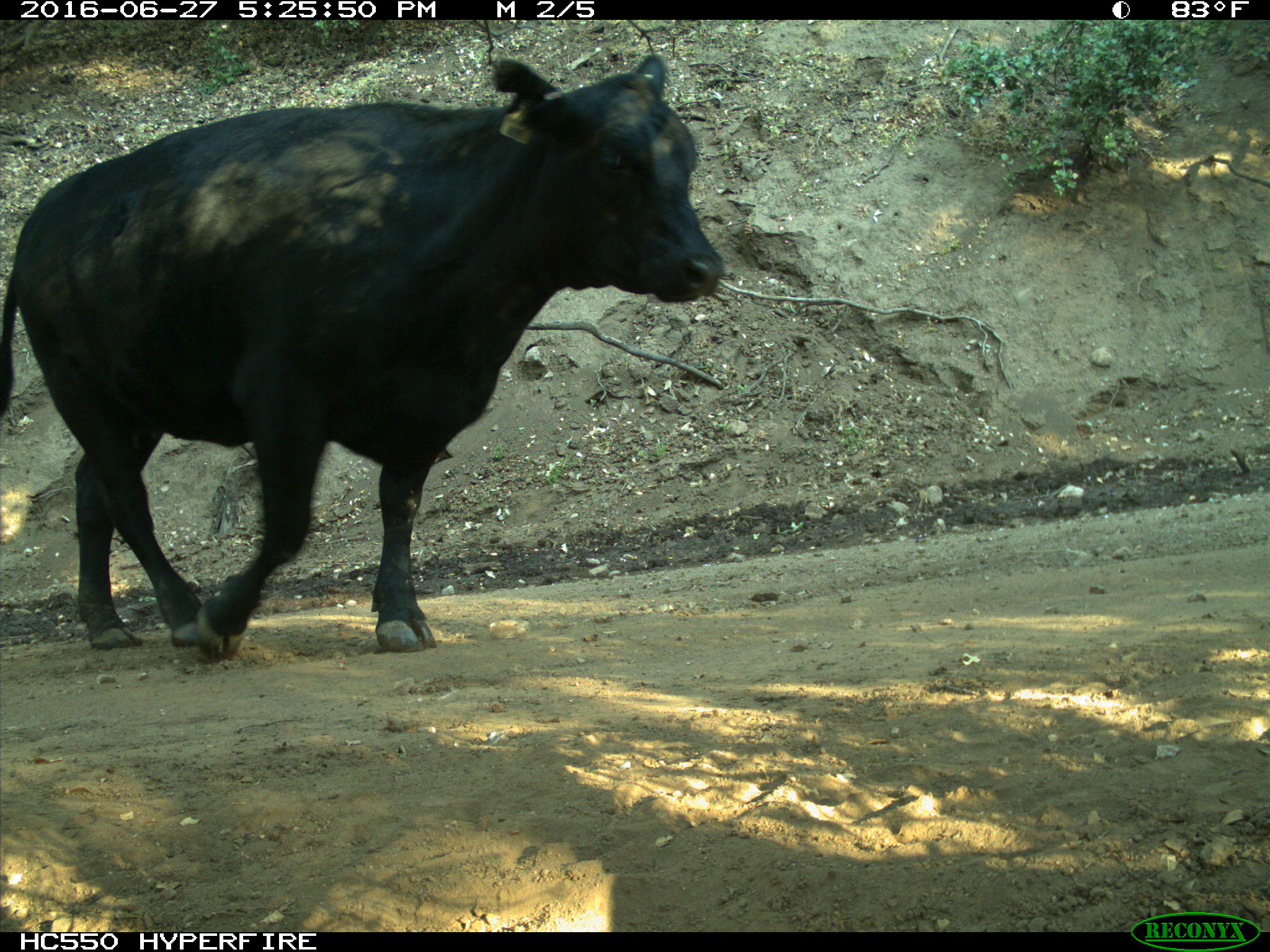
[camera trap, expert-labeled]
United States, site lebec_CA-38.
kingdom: Animalia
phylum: Chordata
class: Mammalia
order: Artiodactyla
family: Bovidae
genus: Bos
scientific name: Bos taurus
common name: domestic cow